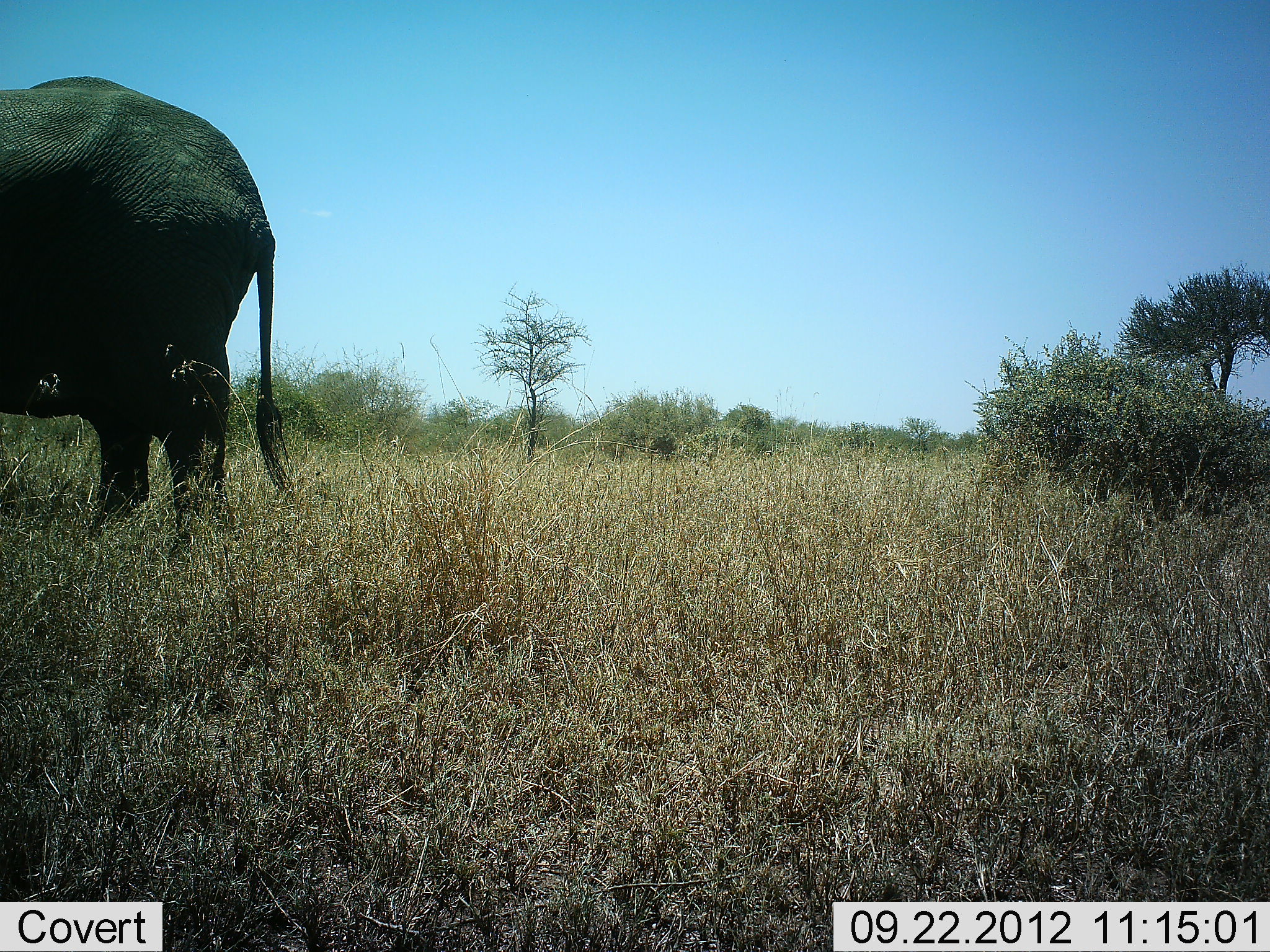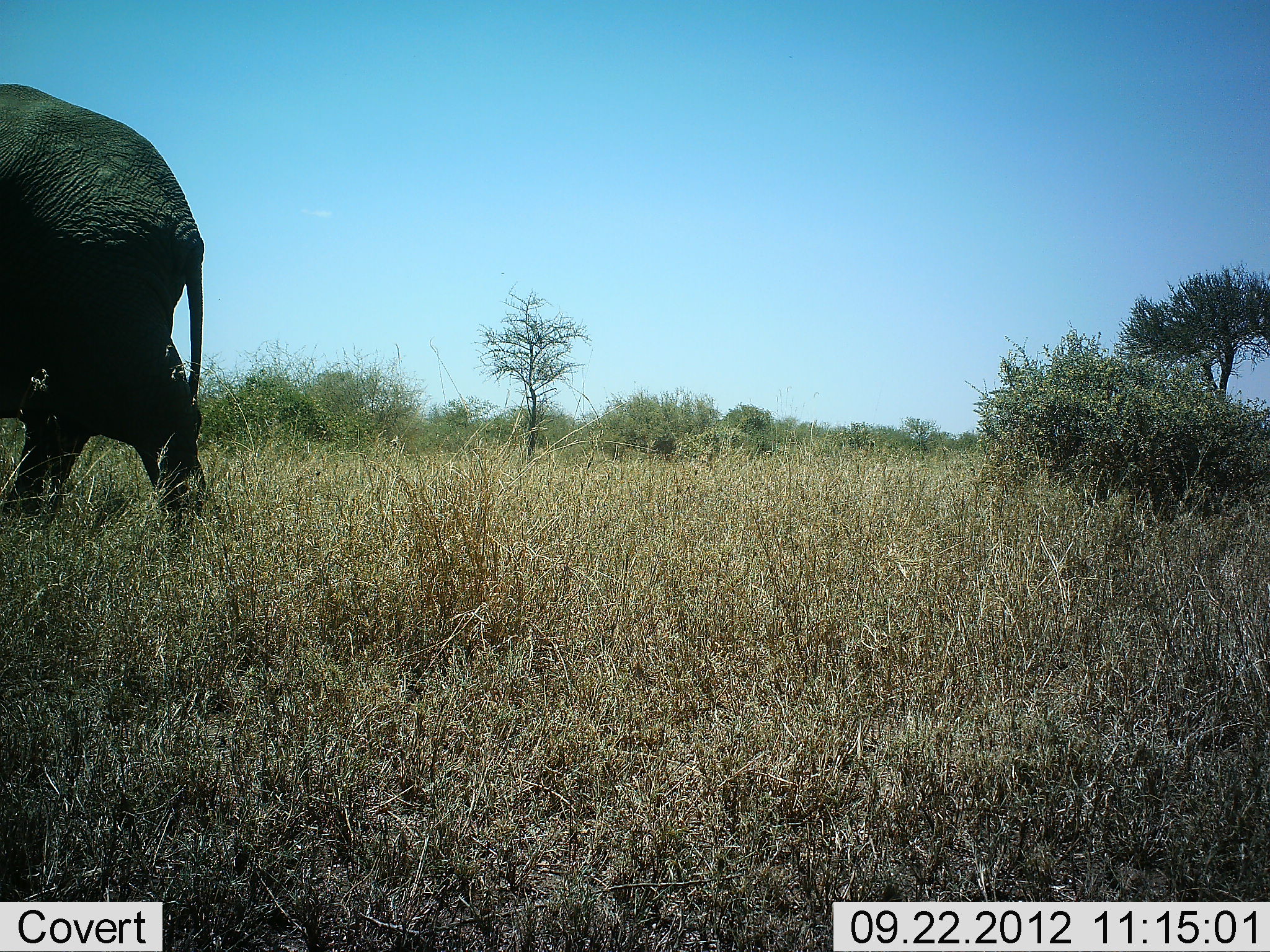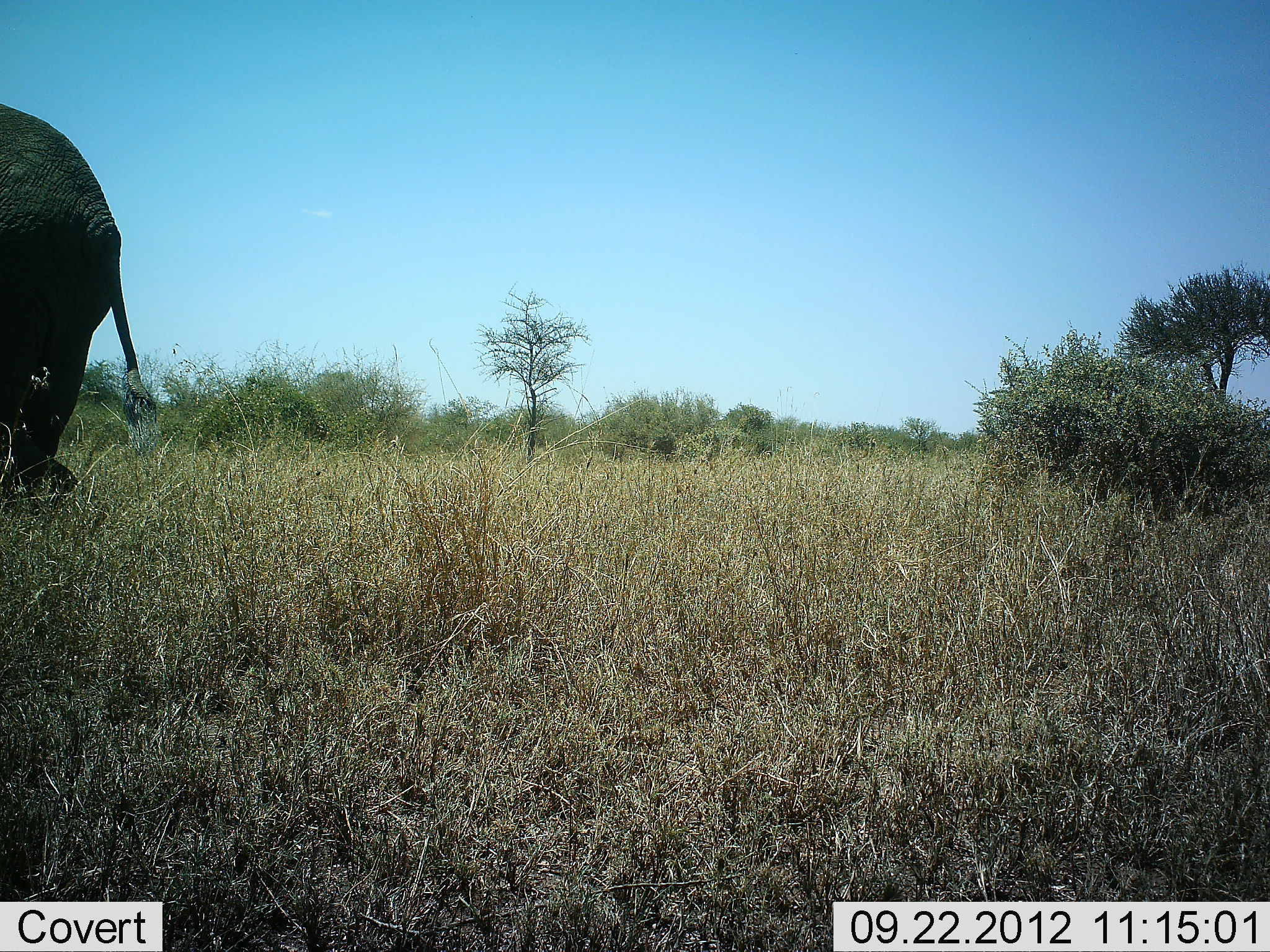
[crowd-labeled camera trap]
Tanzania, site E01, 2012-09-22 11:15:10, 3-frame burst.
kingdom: Animalia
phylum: Chordata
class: Mammalia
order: Proboscidea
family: Elephantidae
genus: Loxodonta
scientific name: Loxodonta africana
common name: african bush elephant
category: elephant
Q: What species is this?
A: Elephant (african bush elephant) (Loxodonta africana).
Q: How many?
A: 1.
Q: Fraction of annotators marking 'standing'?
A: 0%.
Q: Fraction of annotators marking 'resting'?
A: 0%.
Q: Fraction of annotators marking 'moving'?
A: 100%.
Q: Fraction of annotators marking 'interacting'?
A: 0%.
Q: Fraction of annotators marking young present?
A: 0%.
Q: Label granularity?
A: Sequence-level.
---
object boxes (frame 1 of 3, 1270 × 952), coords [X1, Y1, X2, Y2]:
animal: [0, 74, 287, 548]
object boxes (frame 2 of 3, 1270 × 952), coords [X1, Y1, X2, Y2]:
animal: [0, 82, 205, 526]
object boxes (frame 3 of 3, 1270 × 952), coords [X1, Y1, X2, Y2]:
animal: [0, 104, 161, 497]